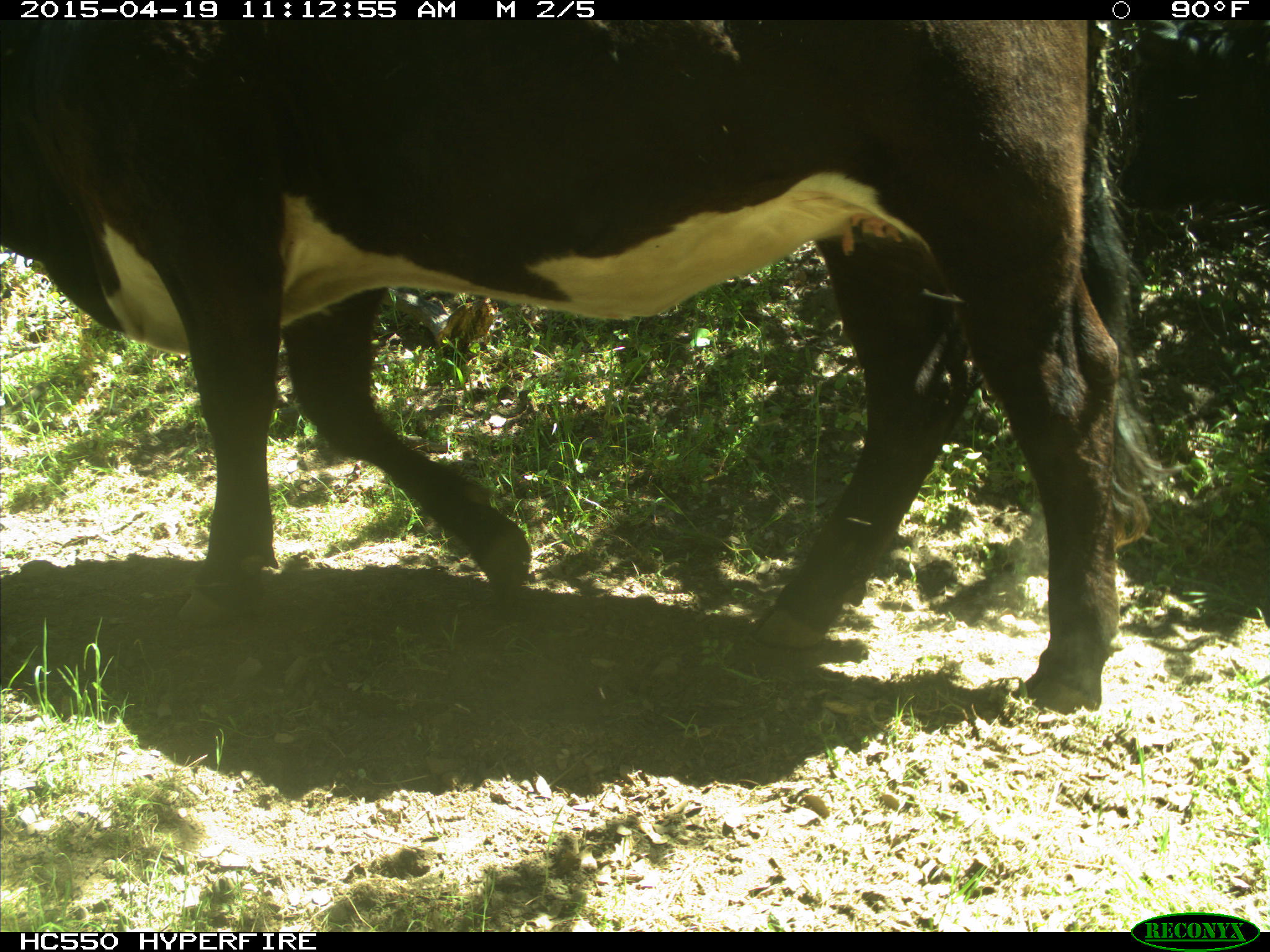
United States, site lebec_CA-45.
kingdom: Animalia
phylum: Chordata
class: Mammalia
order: Artiodactyla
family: Bovidae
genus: Bos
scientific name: Bos taurus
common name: domestic cow